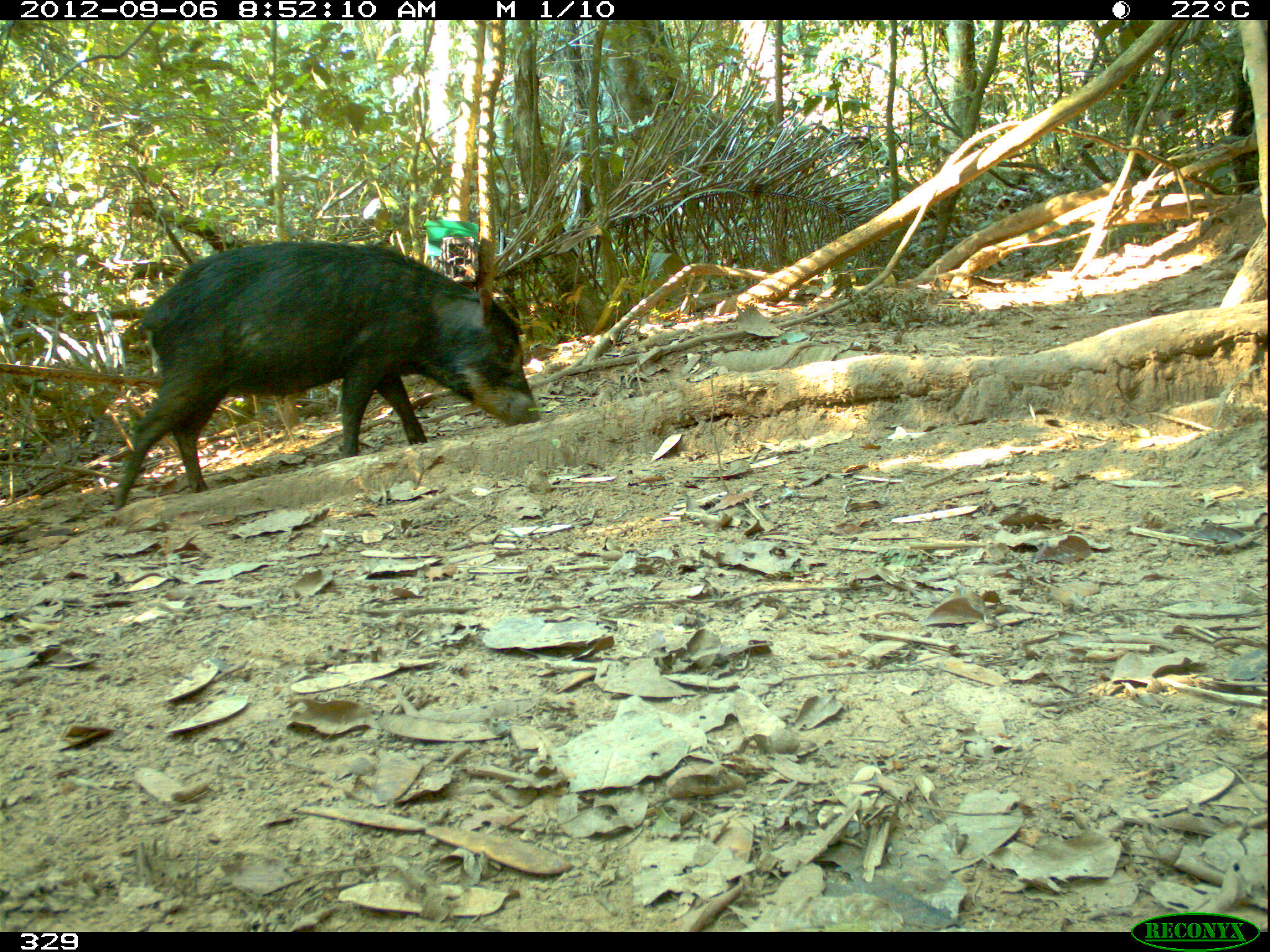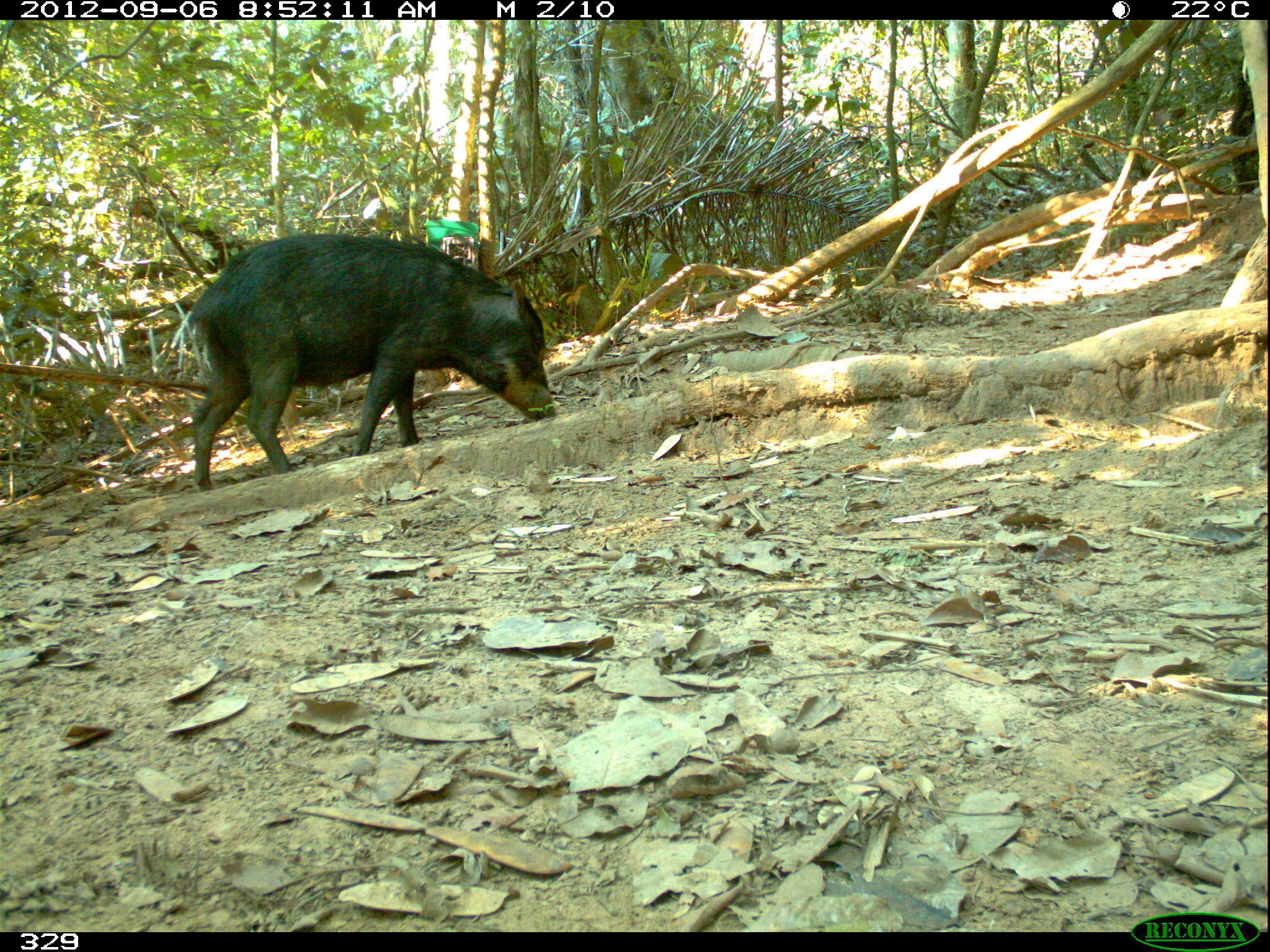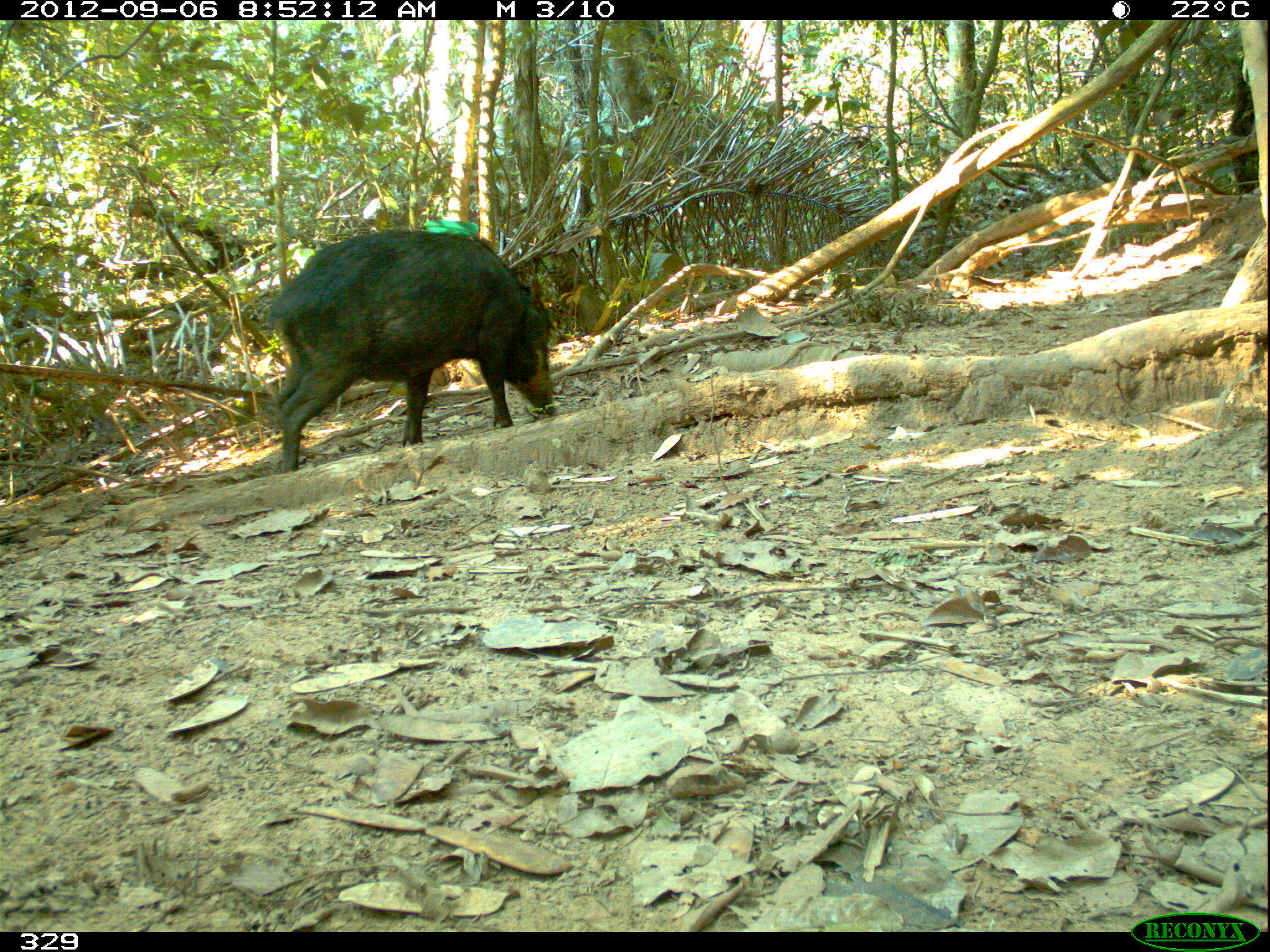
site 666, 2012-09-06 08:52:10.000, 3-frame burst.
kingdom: Animalia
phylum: Chordata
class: Mammalia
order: Artiodactyla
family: Tayassuidae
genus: Tayassu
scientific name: Tayassu pecari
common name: white-lipped peccary